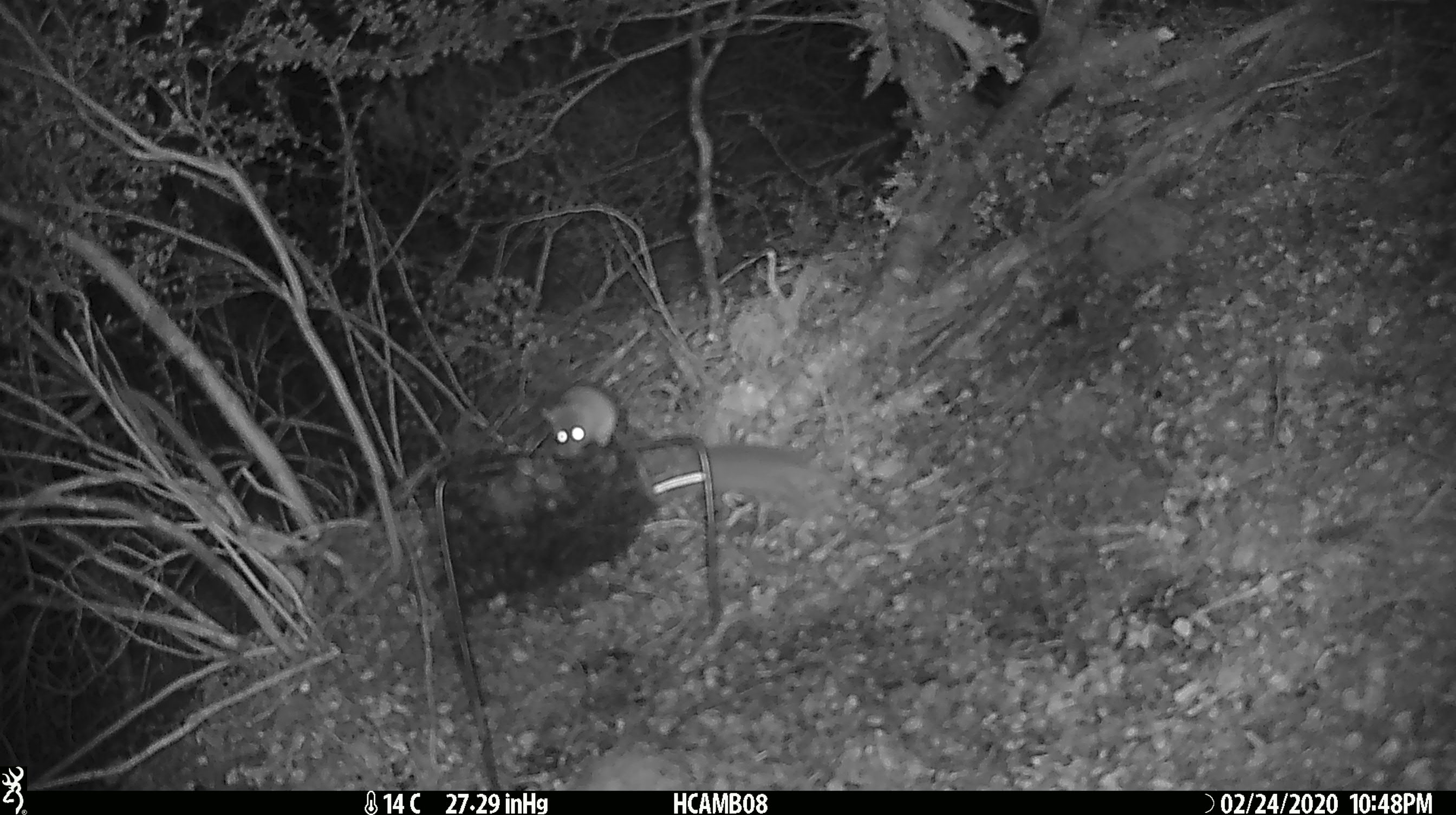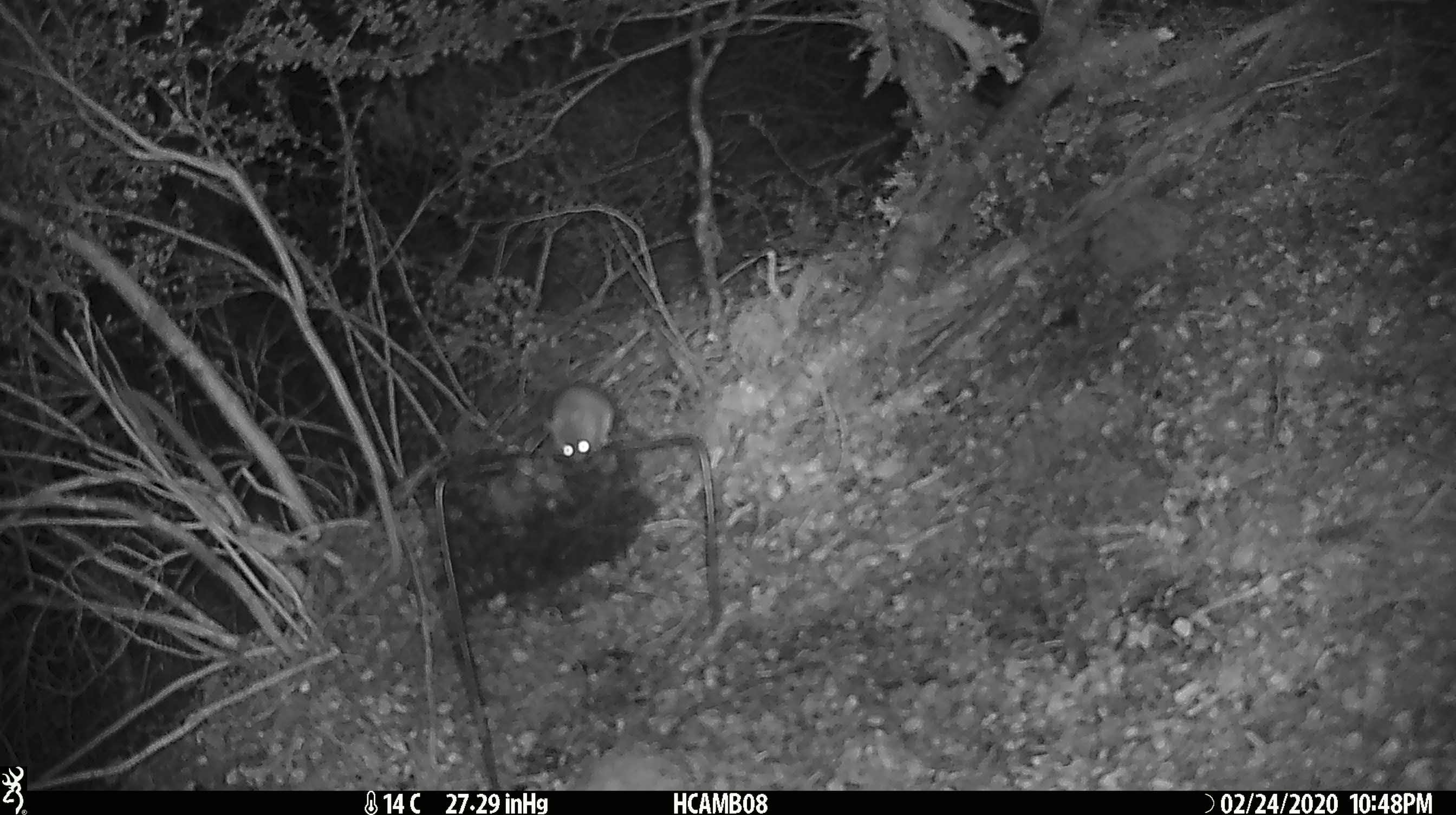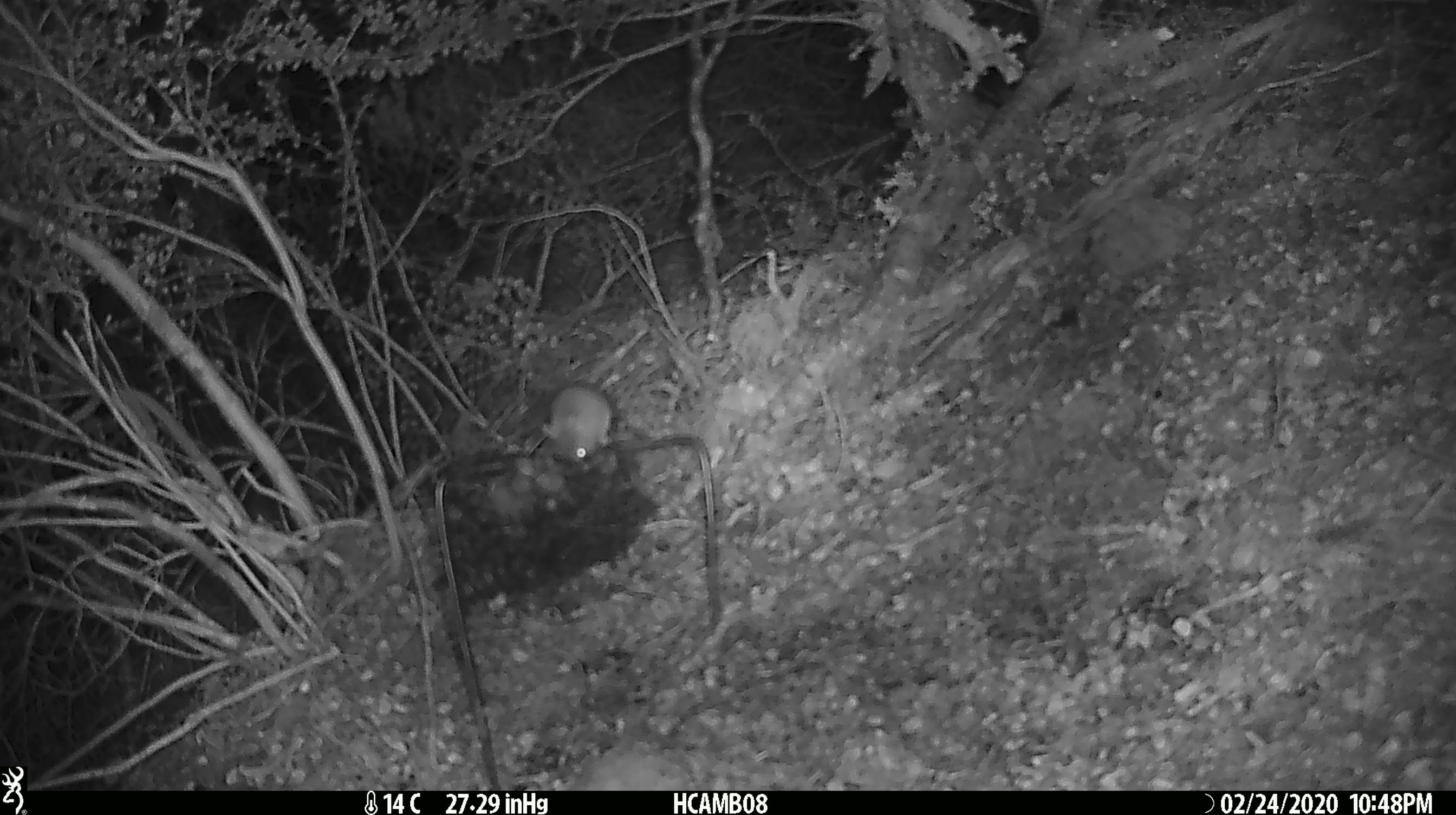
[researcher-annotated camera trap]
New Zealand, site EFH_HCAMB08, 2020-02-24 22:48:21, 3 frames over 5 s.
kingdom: Animalia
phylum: Chordata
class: Mammalia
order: Rodentia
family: Muridae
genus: Mus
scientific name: Mus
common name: mouse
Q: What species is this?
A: Mouse (Mus).